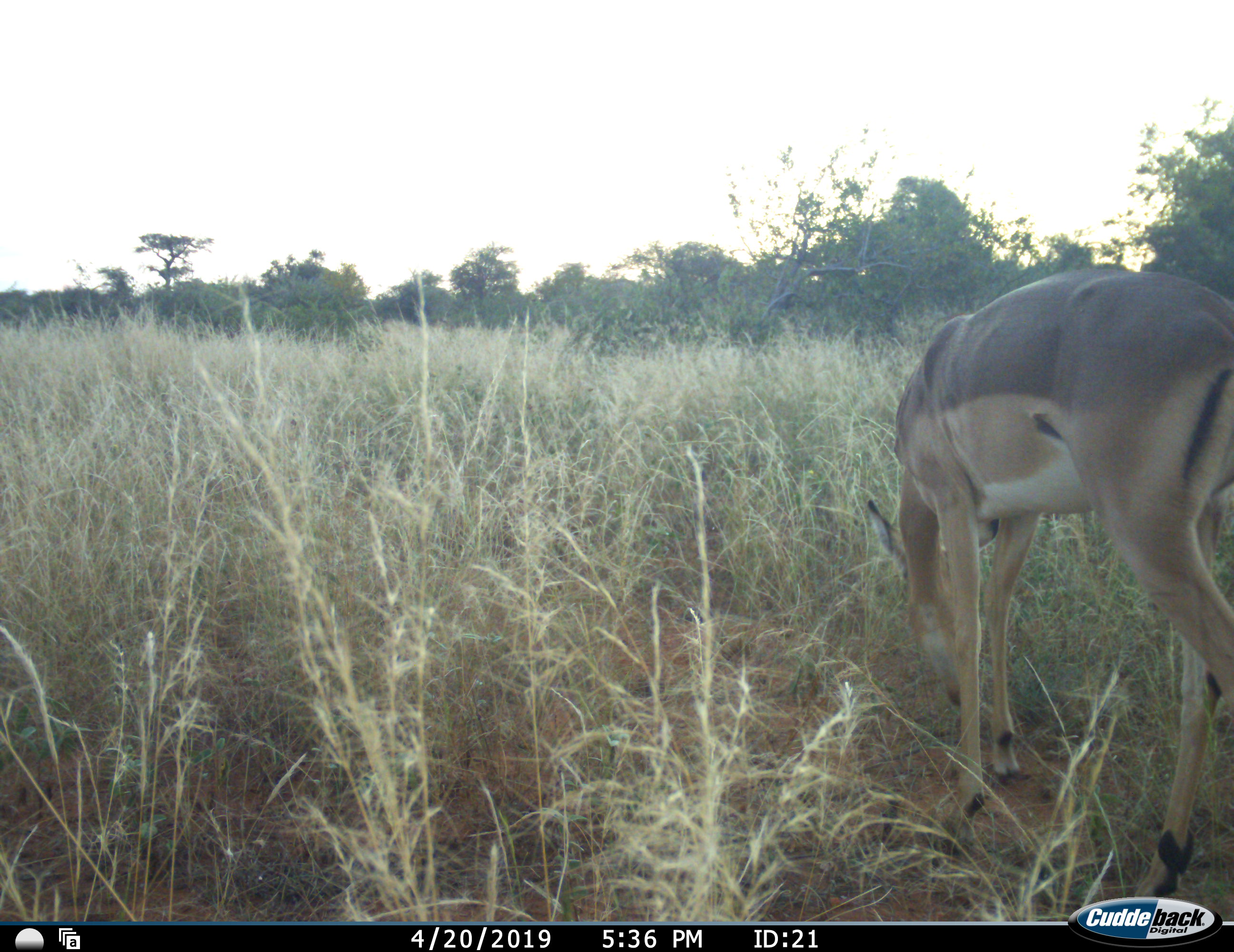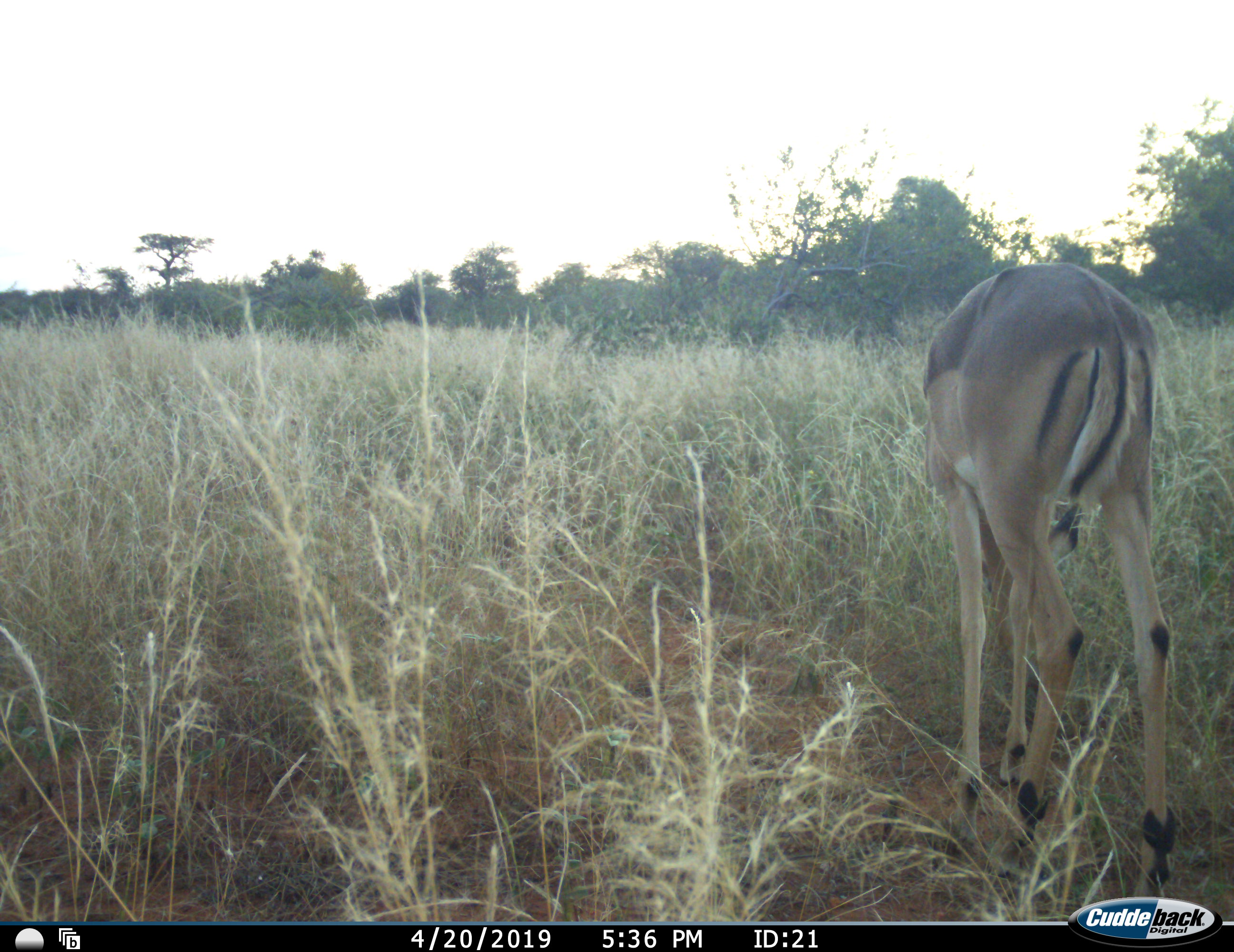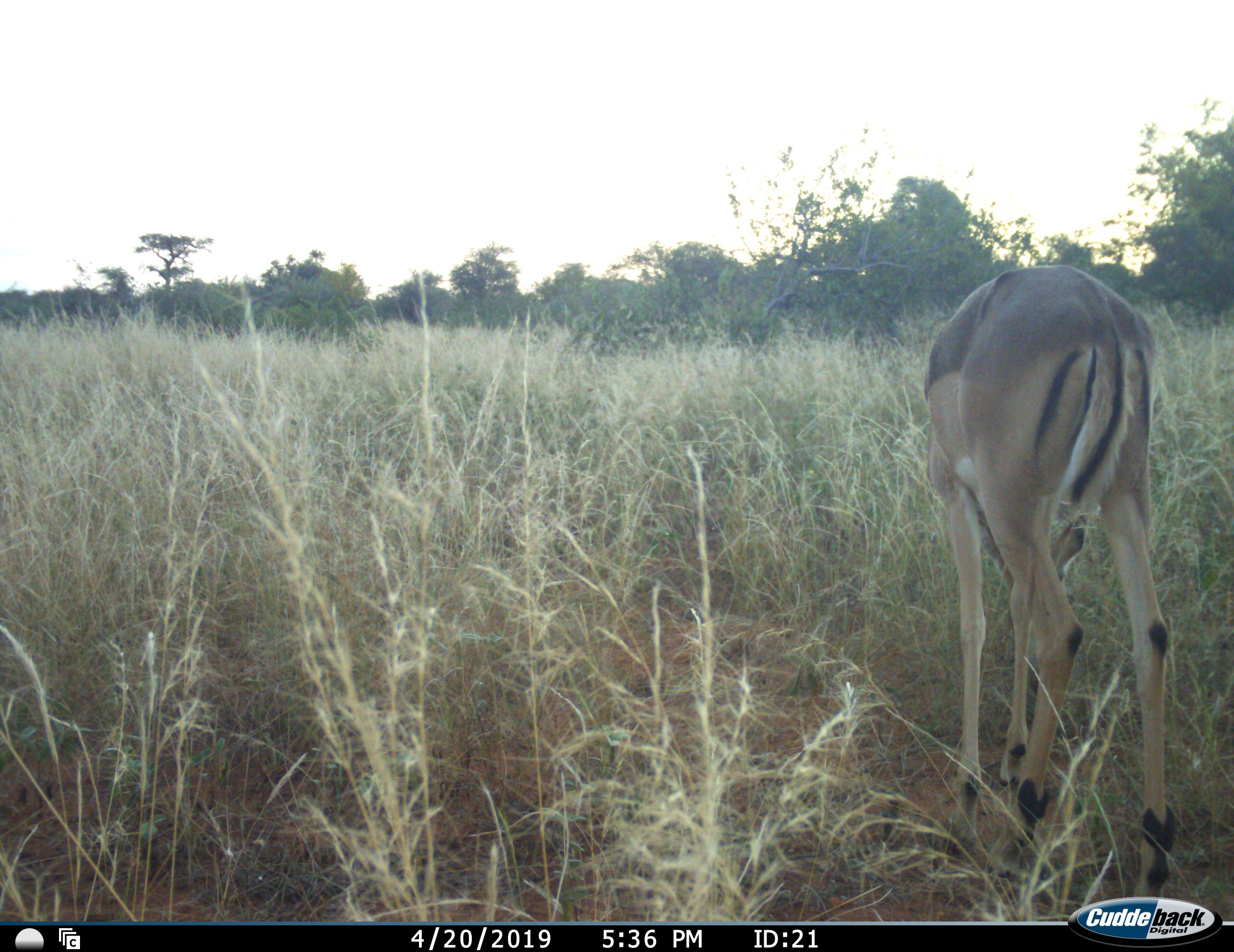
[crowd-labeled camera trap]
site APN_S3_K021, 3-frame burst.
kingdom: Animalia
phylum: Chordata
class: Mammalia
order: Artiodactyla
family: Bovidae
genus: Aepyceros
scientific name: Aepyceros melampus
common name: impala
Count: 1.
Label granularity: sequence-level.